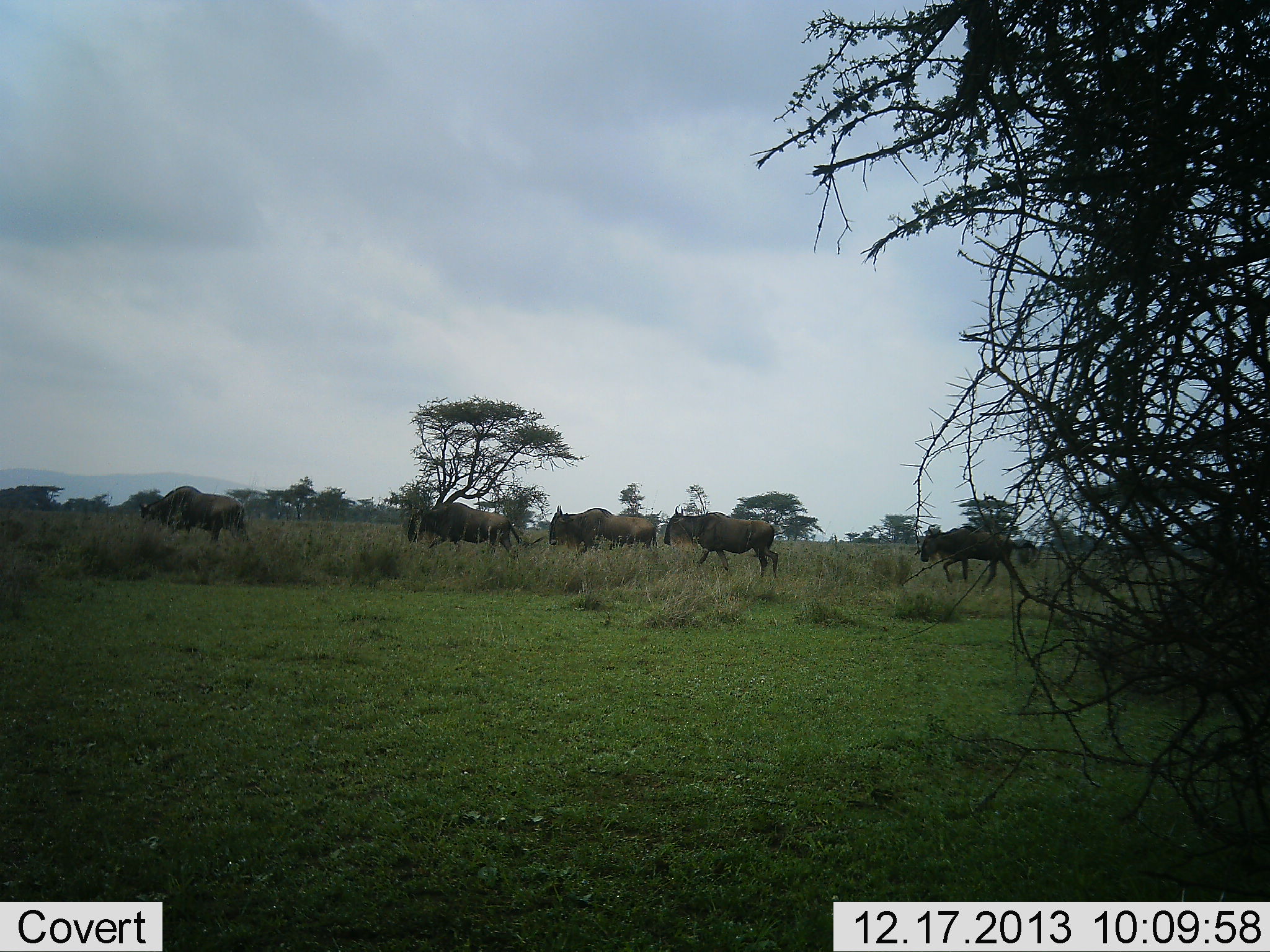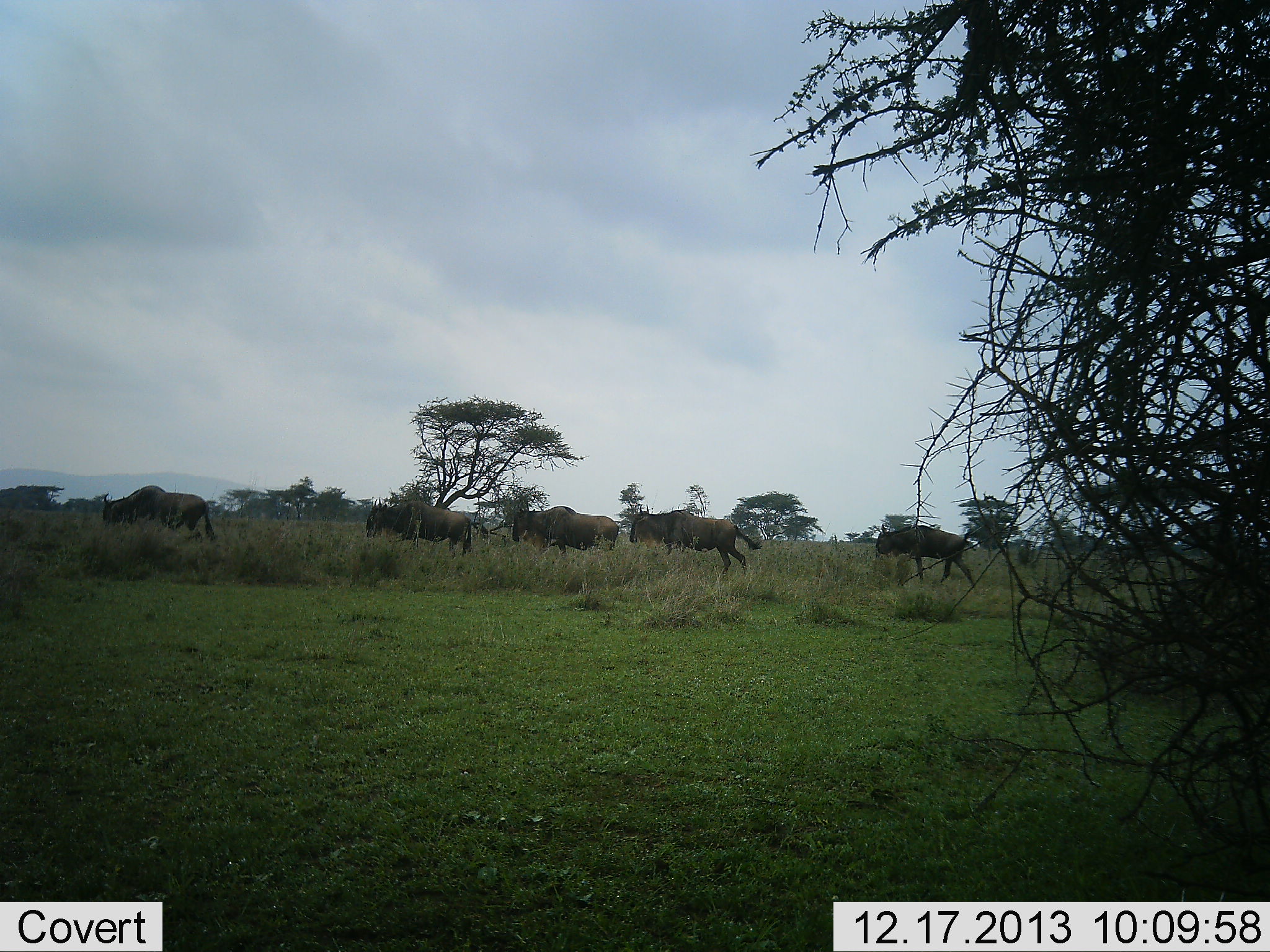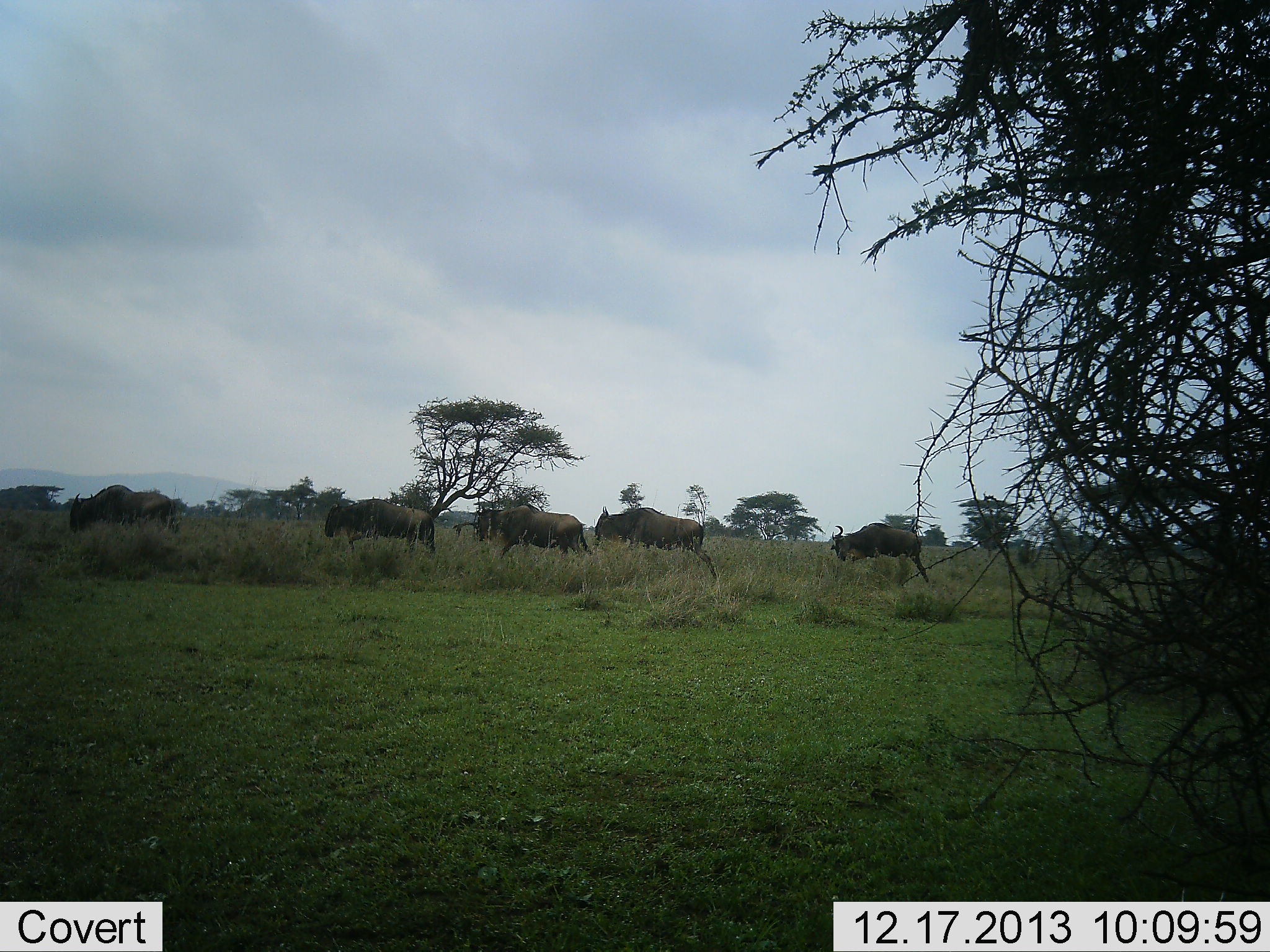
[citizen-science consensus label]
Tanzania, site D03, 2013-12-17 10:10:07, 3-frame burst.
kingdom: Animalia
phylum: Chordata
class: Mammalia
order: Artiodactyla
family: Bovidae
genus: Connochaetes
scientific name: Connochaetes taurinus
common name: blue wildebeest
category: wildebeest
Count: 5.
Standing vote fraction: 0%.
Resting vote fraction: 0%.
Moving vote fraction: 100%.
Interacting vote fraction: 0%.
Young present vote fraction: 0%.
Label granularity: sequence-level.